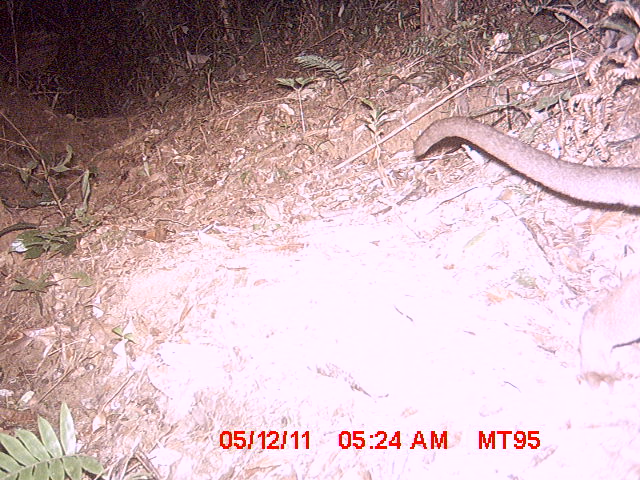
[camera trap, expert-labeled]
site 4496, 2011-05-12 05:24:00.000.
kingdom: Animalia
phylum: Chordata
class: Mammalia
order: Carnivora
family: Eupleridae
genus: Cryptoprocta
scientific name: Cryptoprocta ferox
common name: fossa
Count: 1.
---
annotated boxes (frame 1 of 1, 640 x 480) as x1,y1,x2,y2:
cryptoprocta ferox: 410,113,640,368